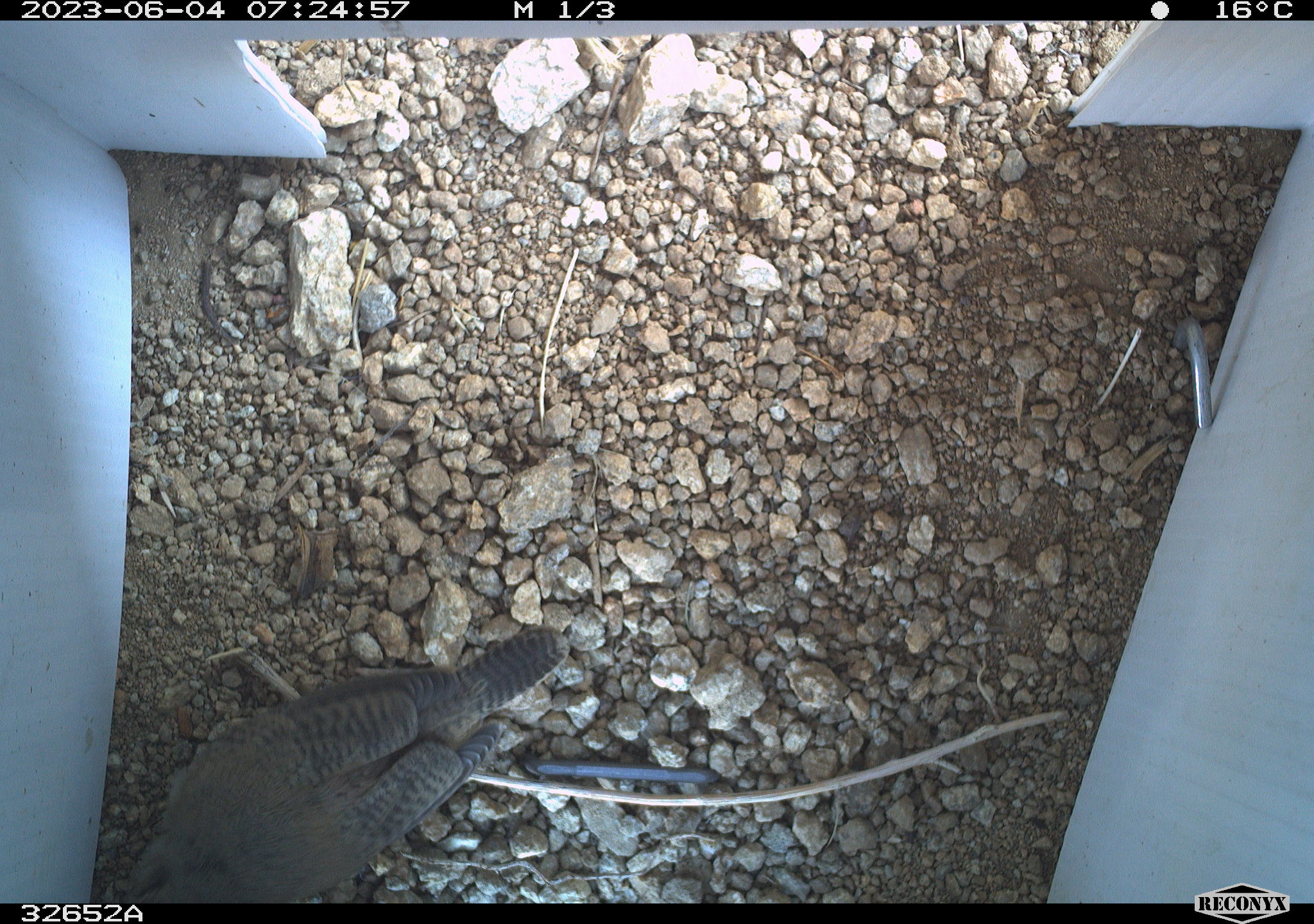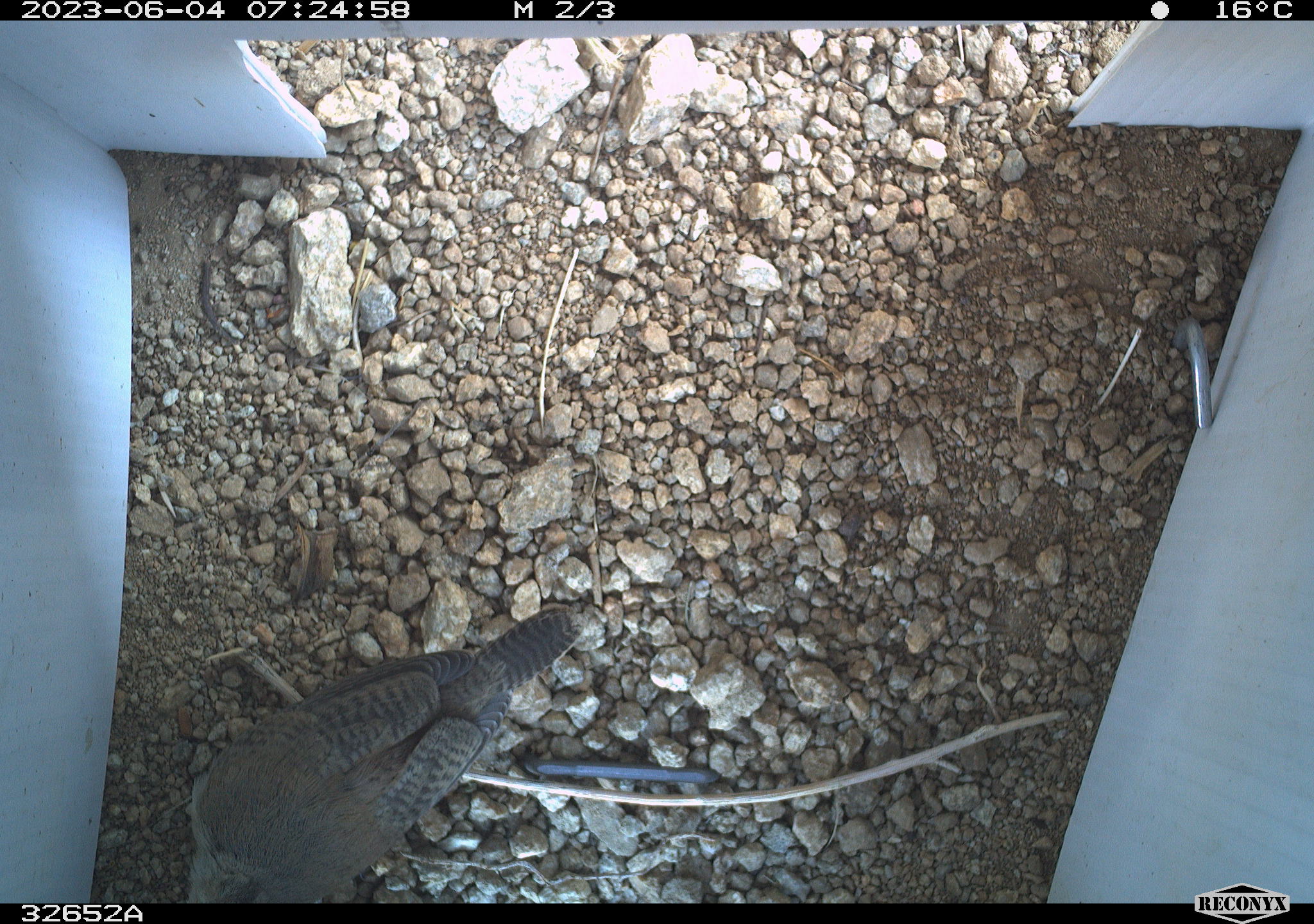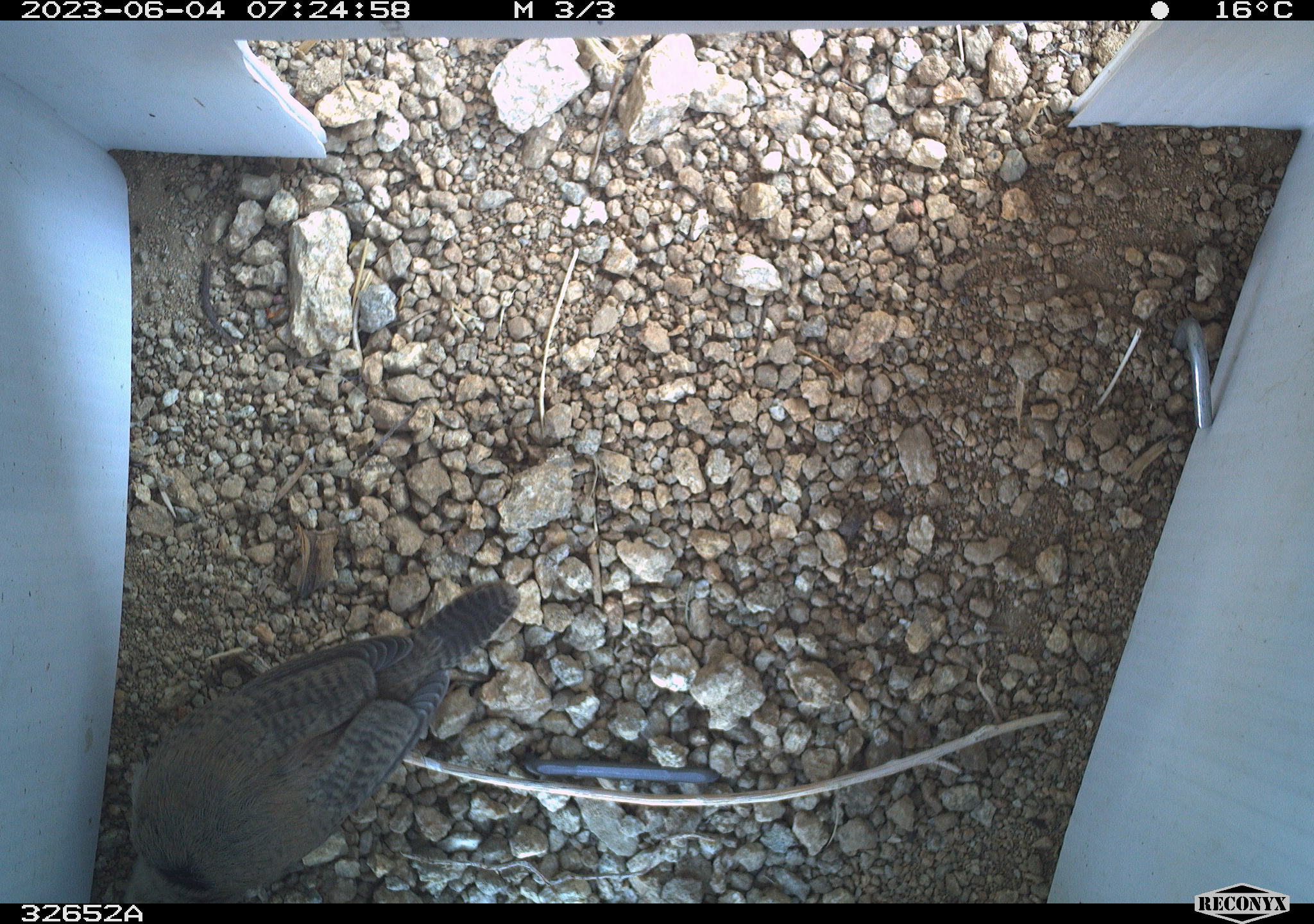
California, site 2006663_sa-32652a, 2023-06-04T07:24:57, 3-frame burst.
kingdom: Animalia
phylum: Chordata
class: Aves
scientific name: Aves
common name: bird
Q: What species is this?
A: Bird (Aves).